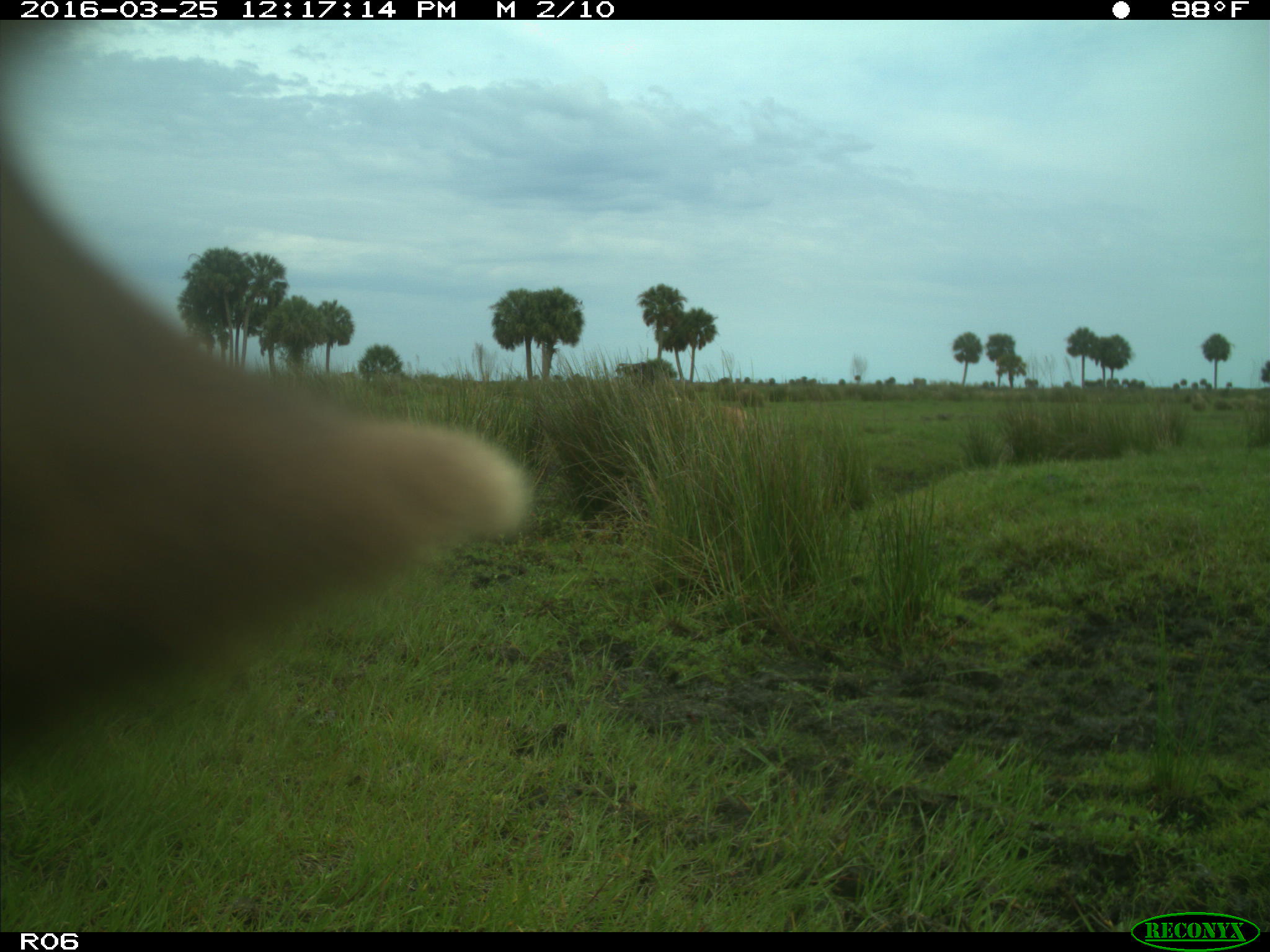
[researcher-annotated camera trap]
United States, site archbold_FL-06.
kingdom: Animalia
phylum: Chordata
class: Mammalia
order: Artiodactyla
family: Bovidae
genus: Bos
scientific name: Bos taurus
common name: domestic cow